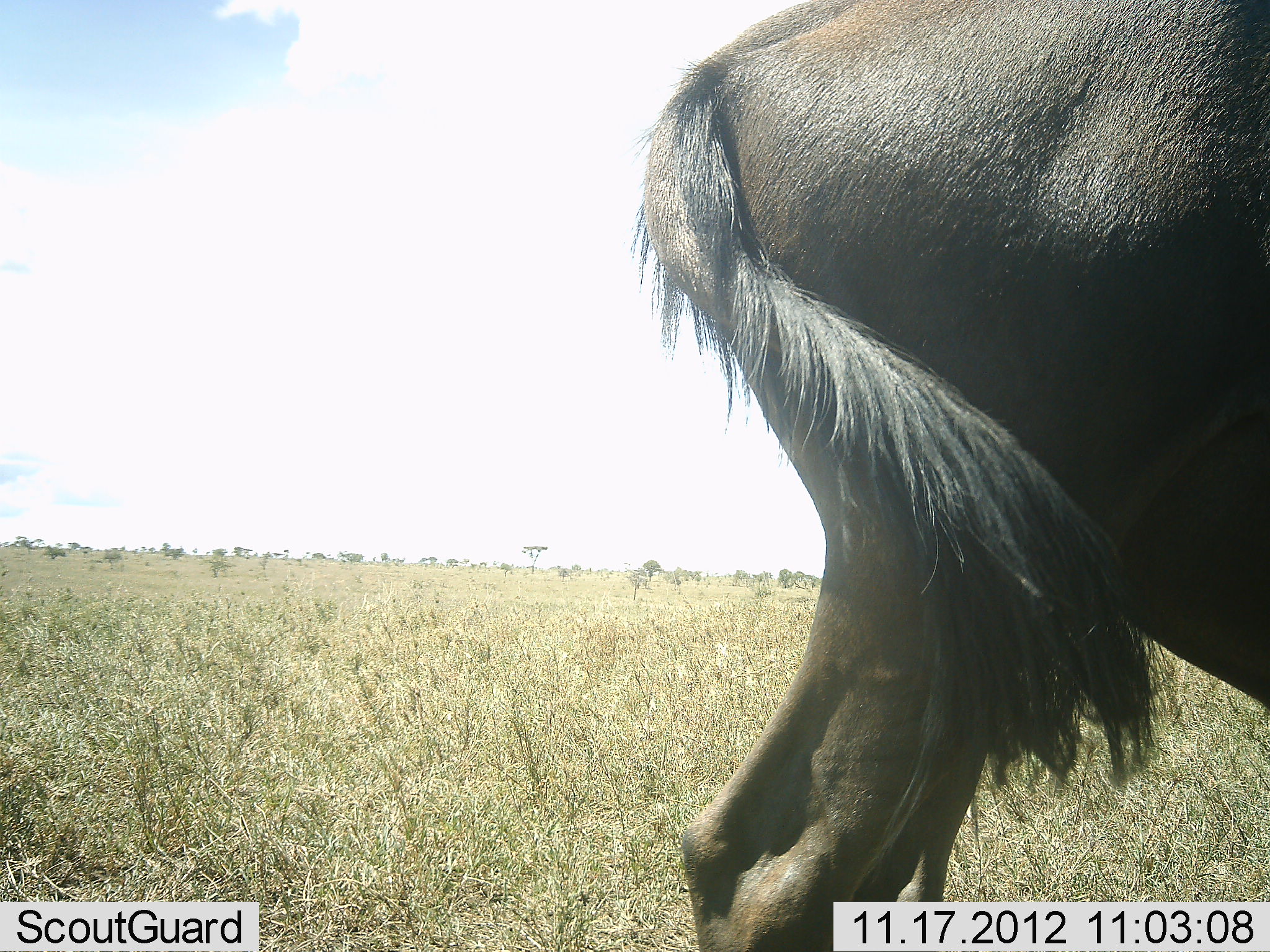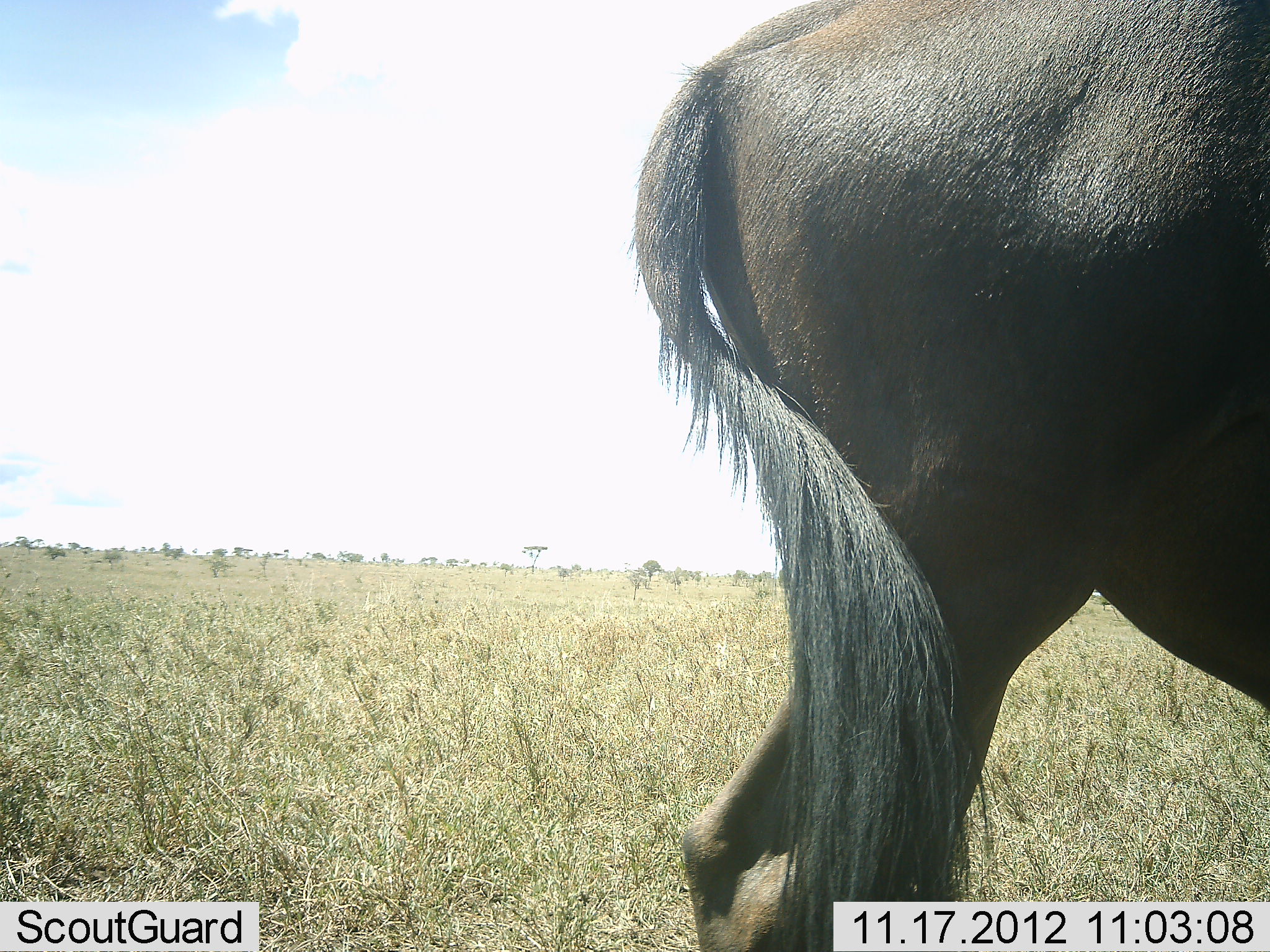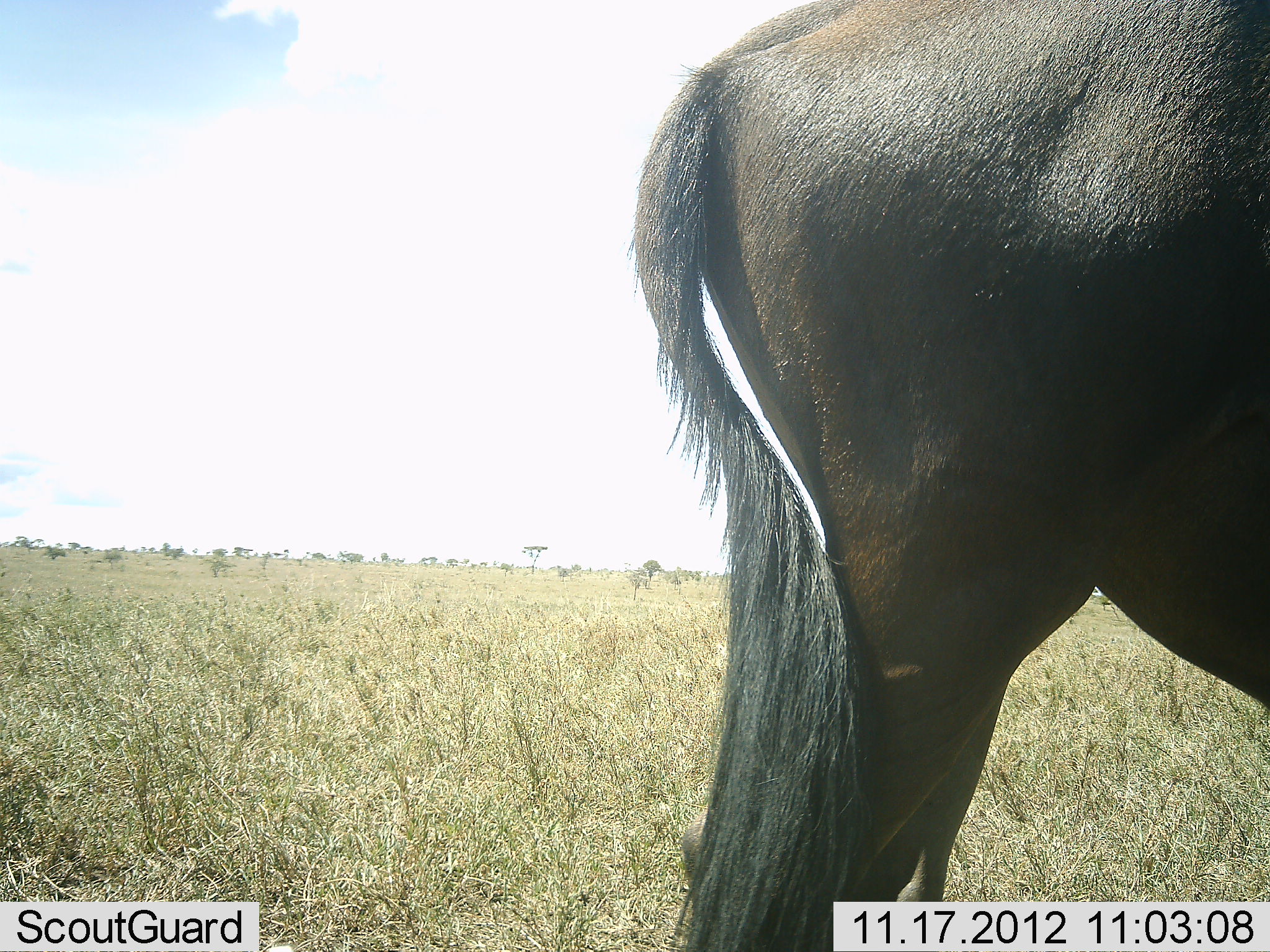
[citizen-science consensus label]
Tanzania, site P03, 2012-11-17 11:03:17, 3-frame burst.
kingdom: Animalia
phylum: Chordata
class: Mammalia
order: Artiodactyla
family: Bovidae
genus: Connochaetes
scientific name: Connochaetes taurinus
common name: blue wildebeest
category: wildebeest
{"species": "wildebeest (blue wildebeest) (Connochaetes taurinus)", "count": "1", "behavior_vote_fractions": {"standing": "80%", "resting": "0%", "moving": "20%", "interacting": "0%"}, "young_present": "0%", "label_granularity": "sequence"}